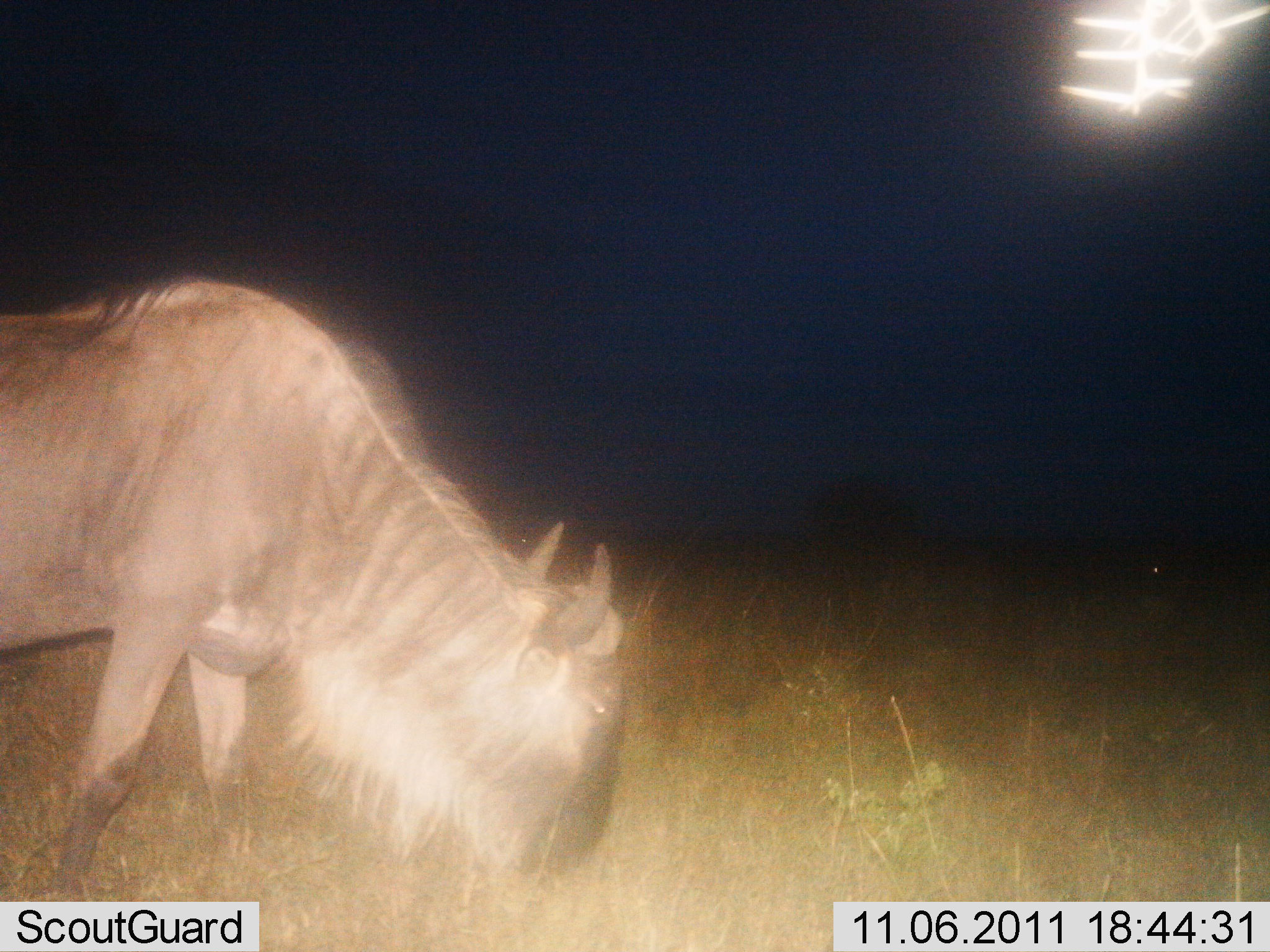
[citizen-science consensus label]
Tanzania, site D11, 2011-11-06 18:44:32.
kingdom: Animalia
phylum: Chordata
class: Mammalia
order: Artiodactyla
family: Bovidae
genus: Connochaetes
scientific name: Connochaetes taurinus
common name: blue wildebeest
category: wildebeest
Wildebeest (blue wildebeest) (Connochaetes taurinus), count 1. Behavior (volunteer vote fractions): standing 20%, resting 0%, moving 0%, interacting 0%. Young present (vote fraction): 0%. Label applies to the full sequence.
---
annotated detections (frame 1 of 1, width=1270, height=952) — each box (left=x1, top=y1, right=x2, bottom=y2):
animal: (left=0, top=278, right=634, bottom=902)